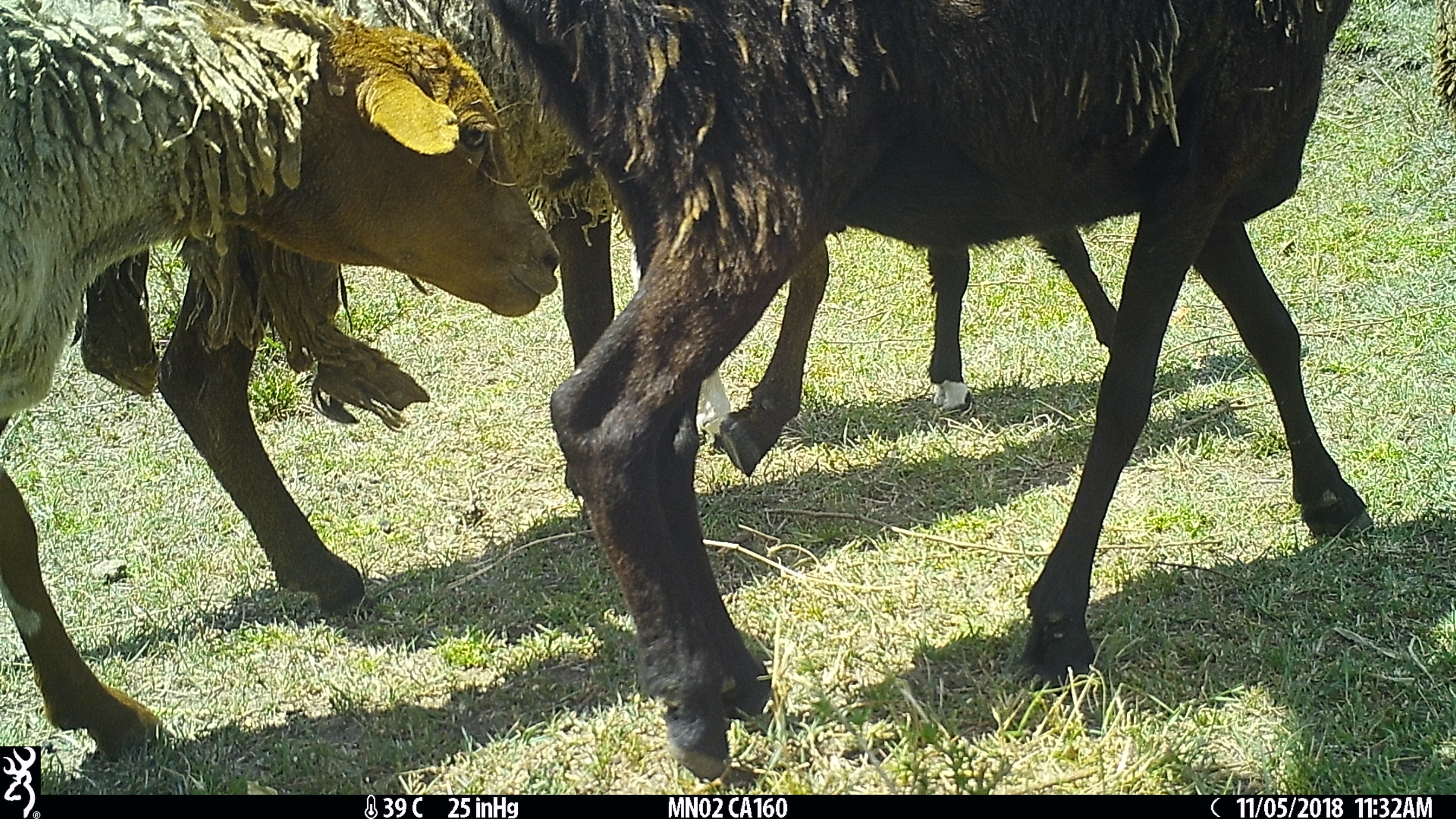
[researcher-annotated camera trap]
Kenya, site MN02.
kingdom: Animalia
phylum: Chordata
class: Mammalia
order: Artiodactyla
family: Bovidae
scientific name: Bovidae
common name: sheep or goat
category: shoat